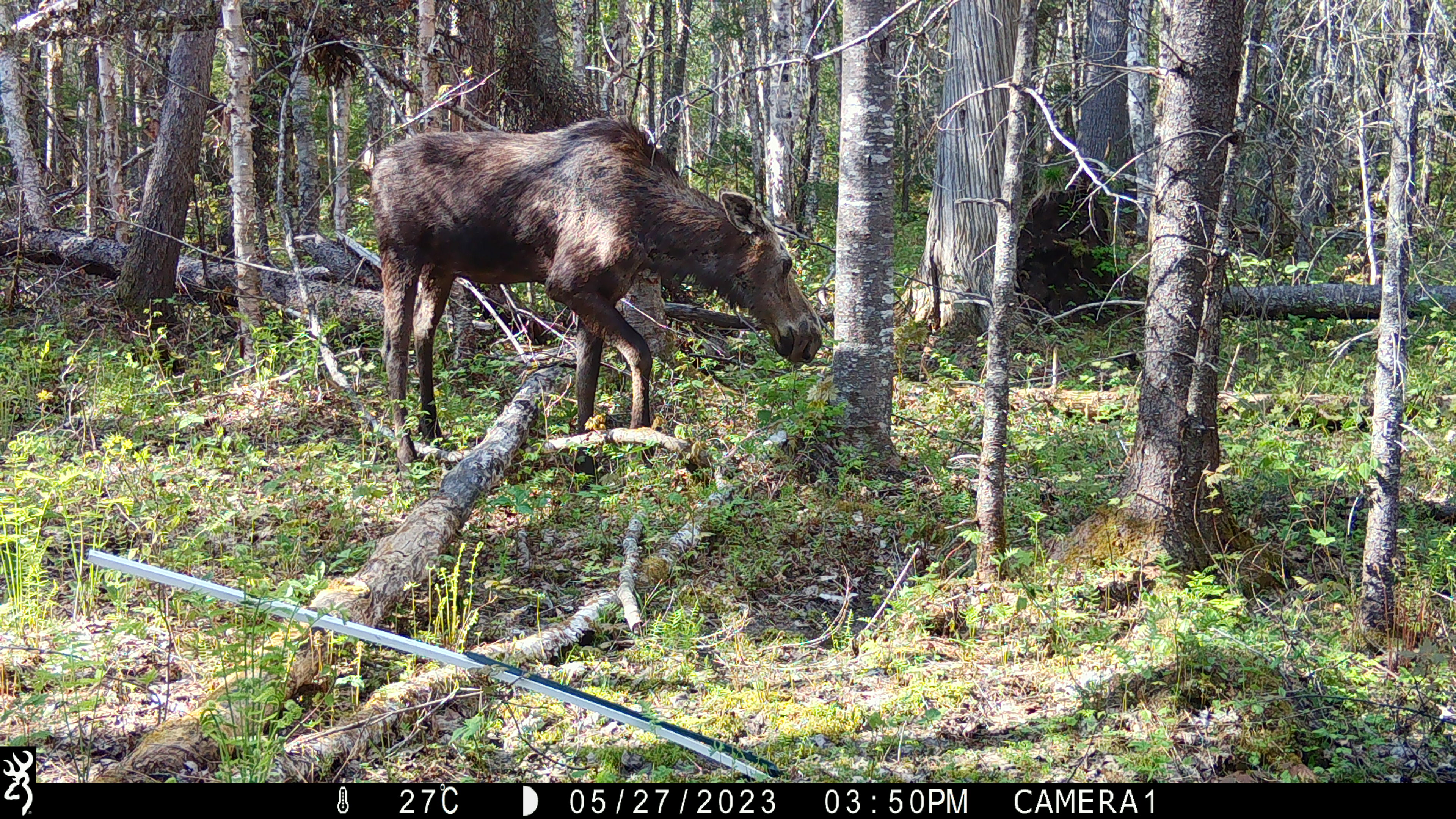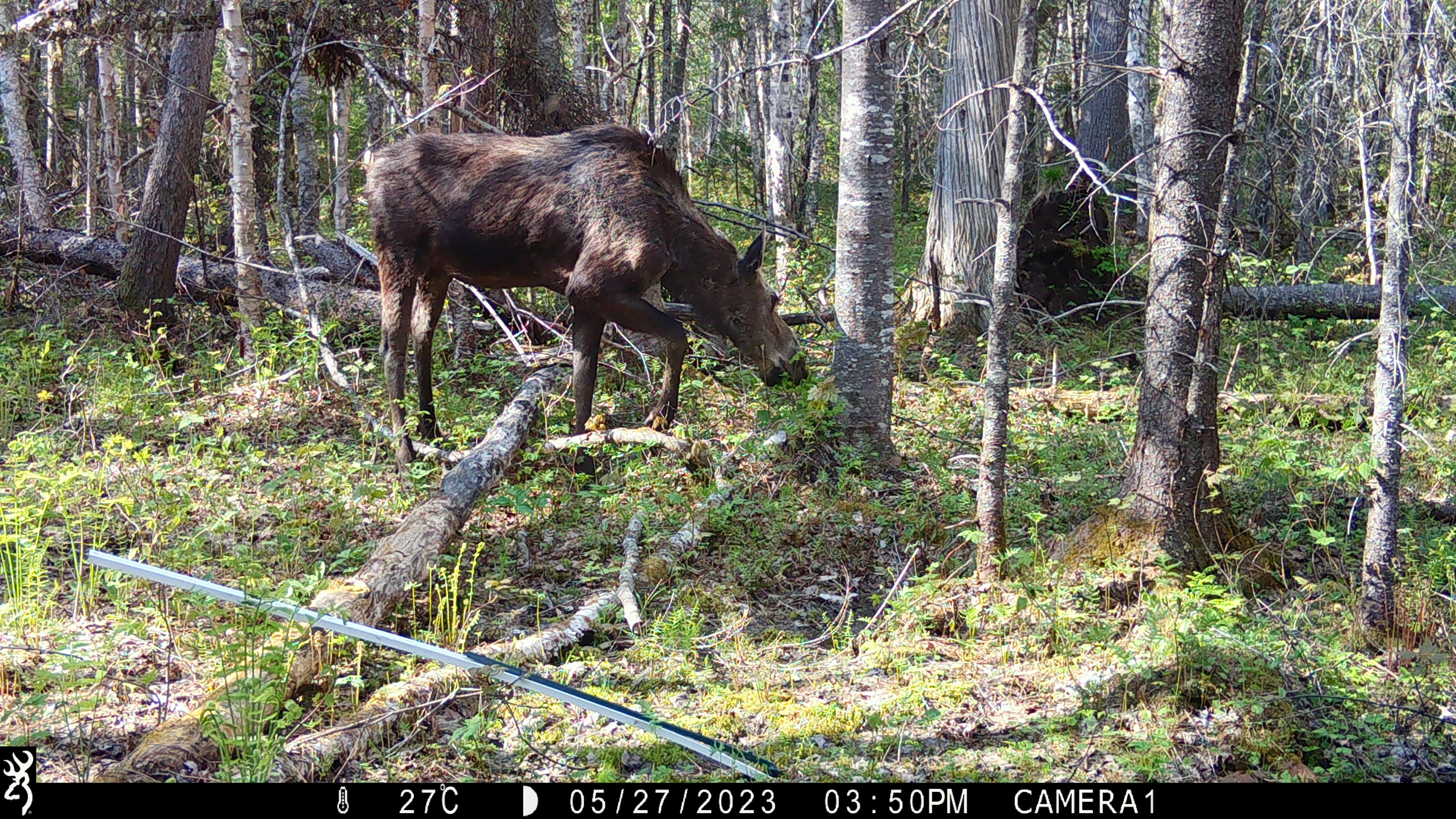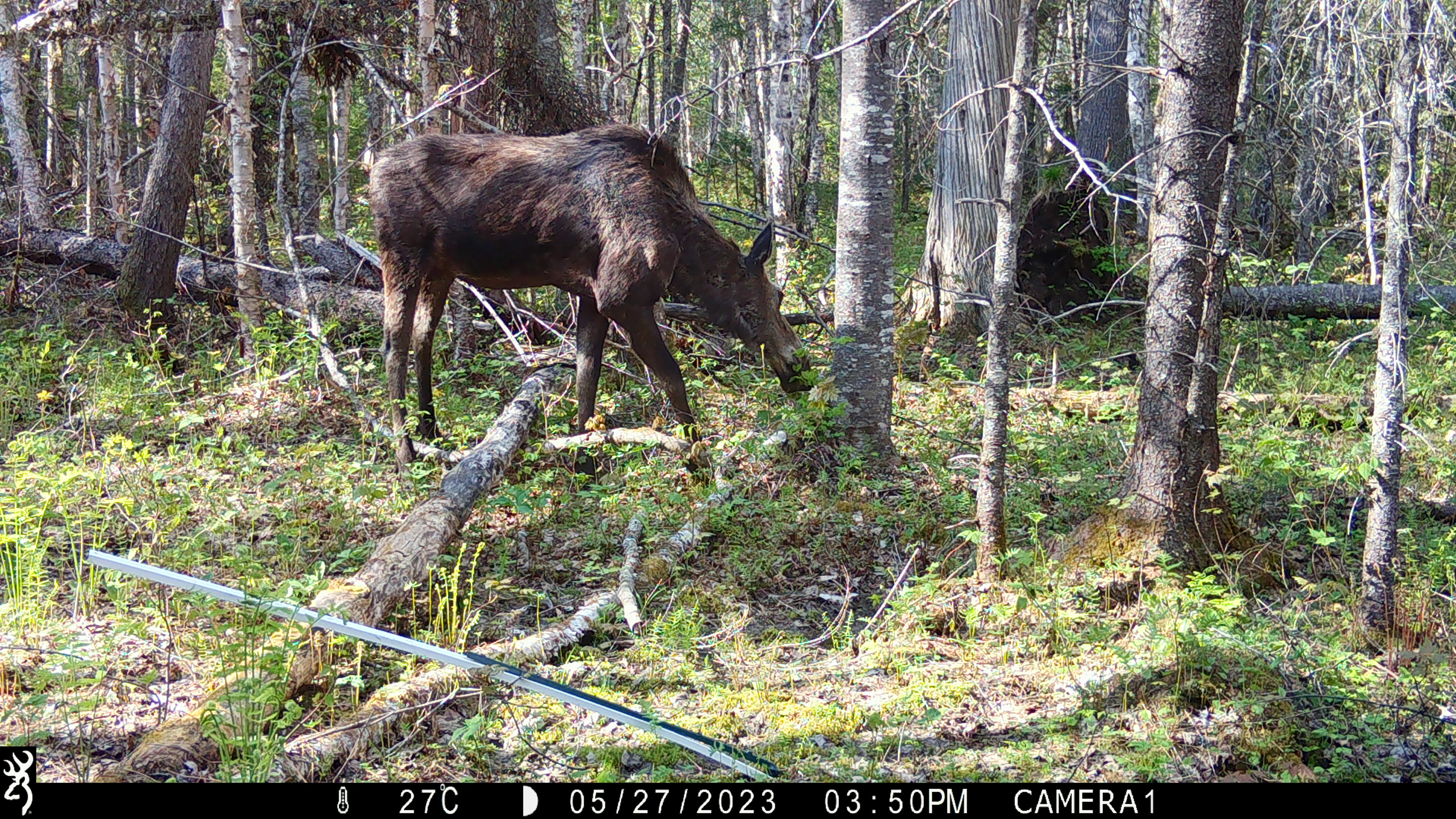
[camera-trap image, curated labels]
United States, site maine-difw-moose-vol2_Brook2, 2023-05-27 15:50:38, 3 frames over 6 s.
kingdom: Animalia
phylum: Chordata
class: Mammalia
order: Artiodactyla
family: Cervidae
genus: Alces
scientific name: Alces alces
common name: moose